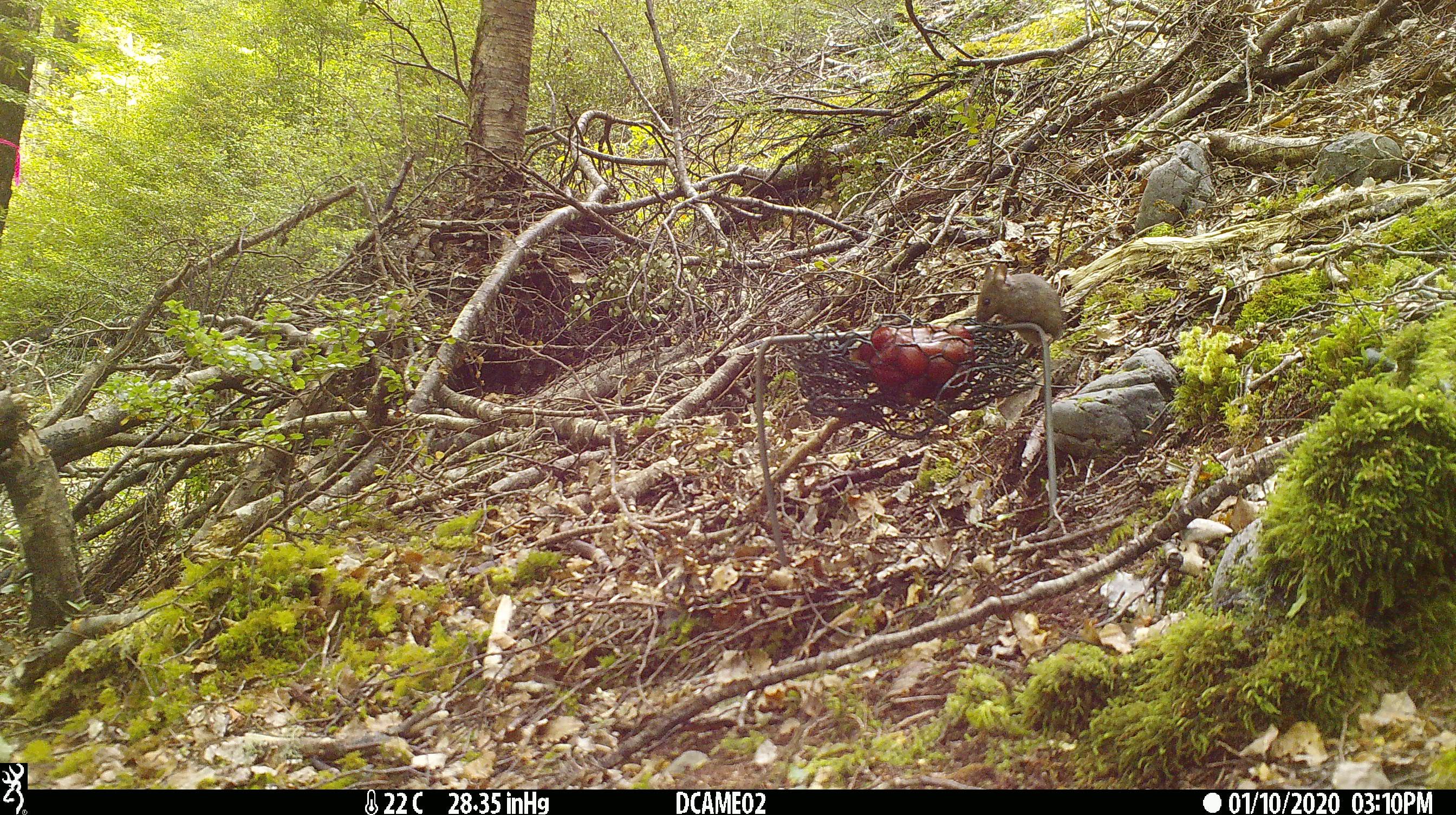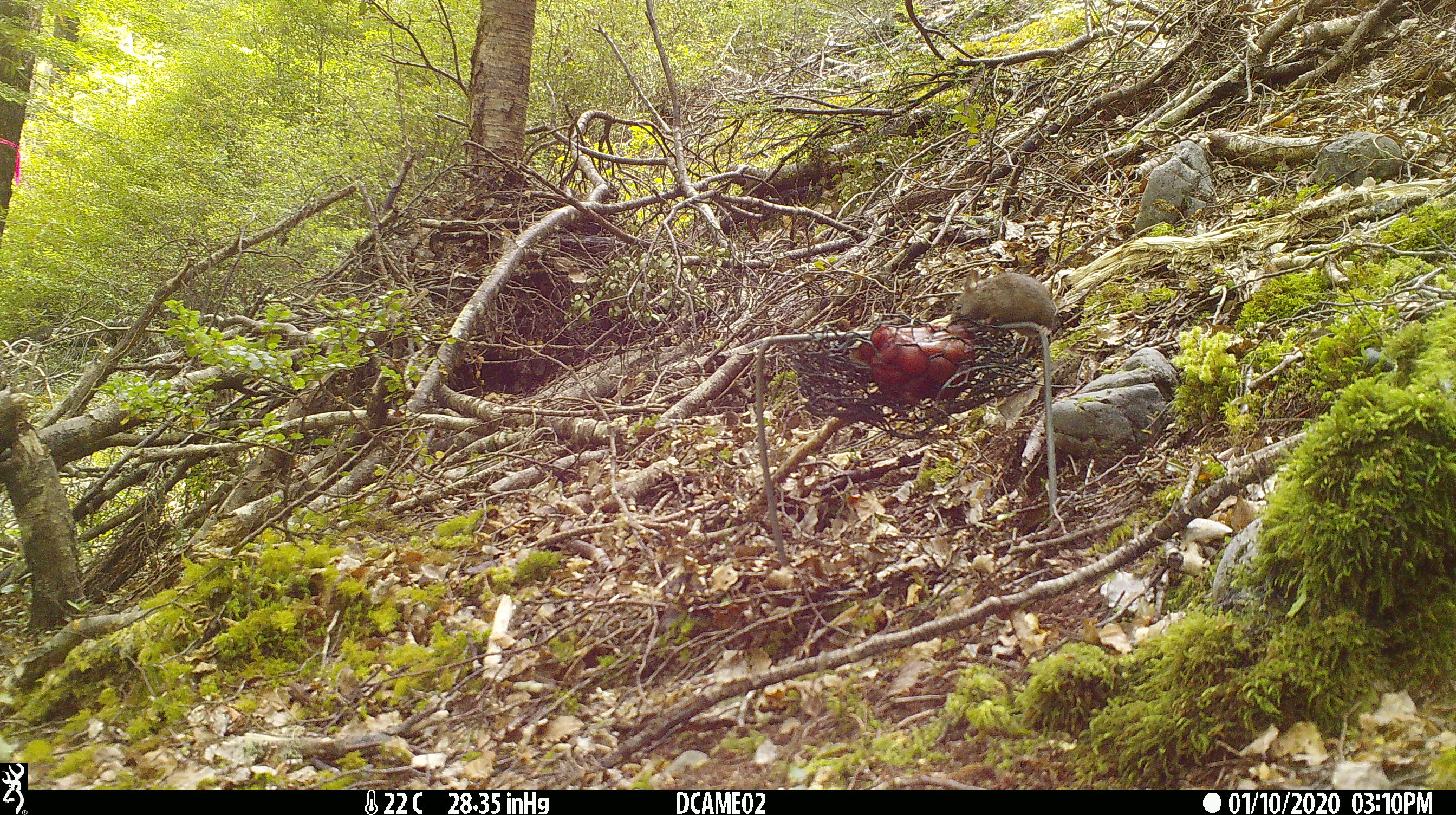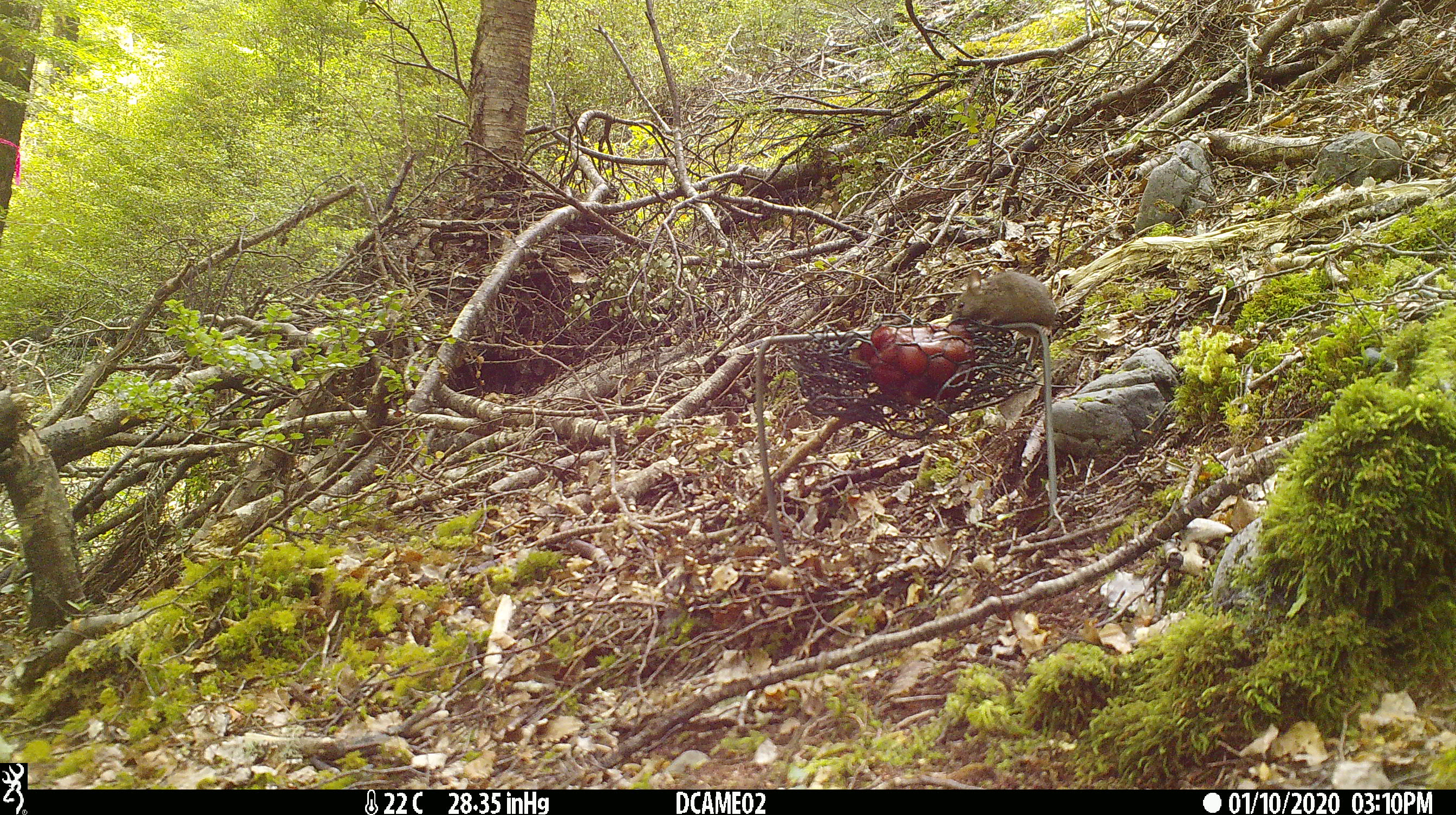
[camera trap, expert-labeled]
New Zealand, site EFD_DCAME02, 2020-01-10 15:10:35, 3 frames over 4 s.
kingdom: Animalia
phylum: Chordata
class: Mammalia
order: Rodentia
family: Muridae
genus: Mus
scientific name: Mus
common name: mouse